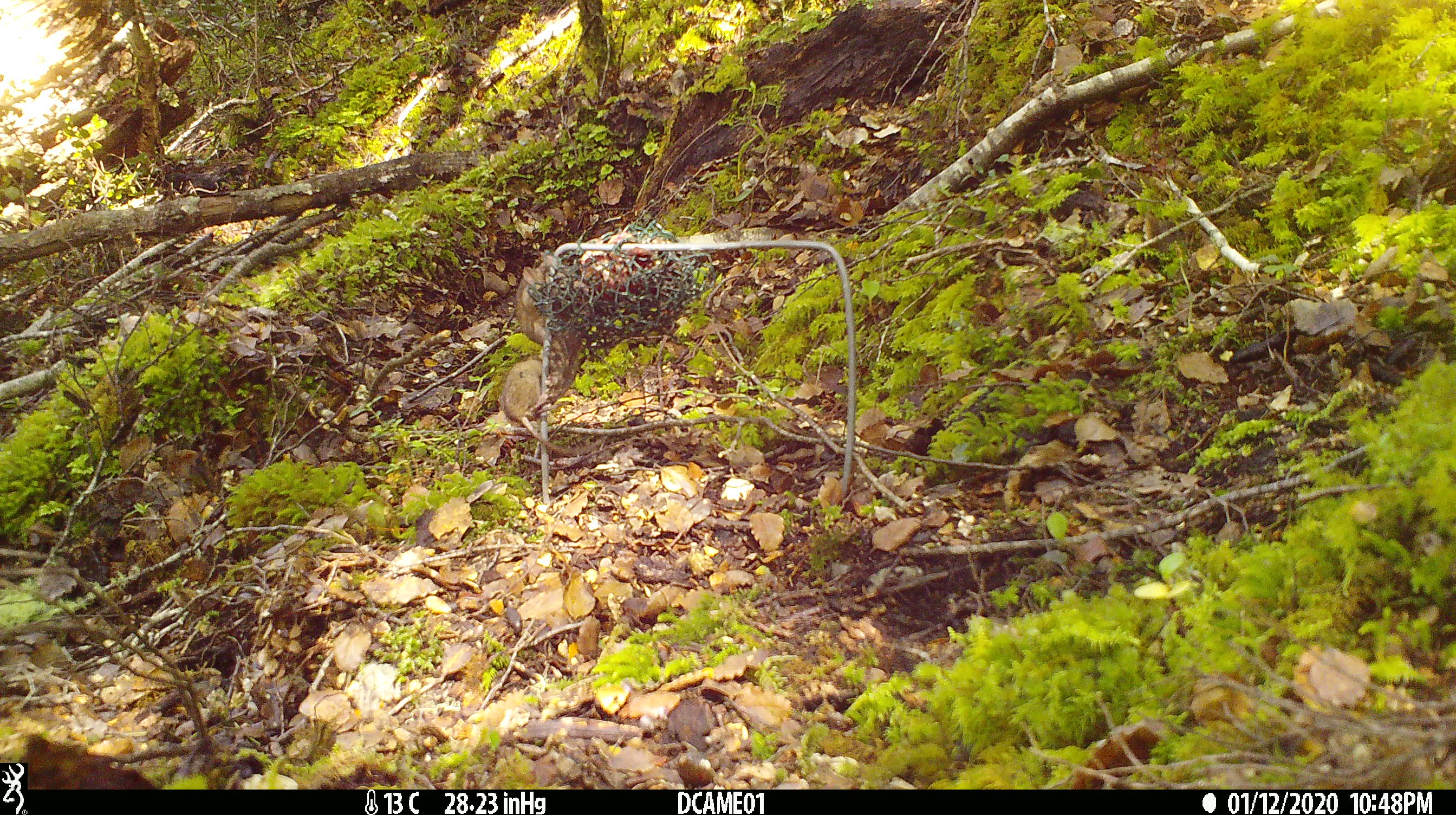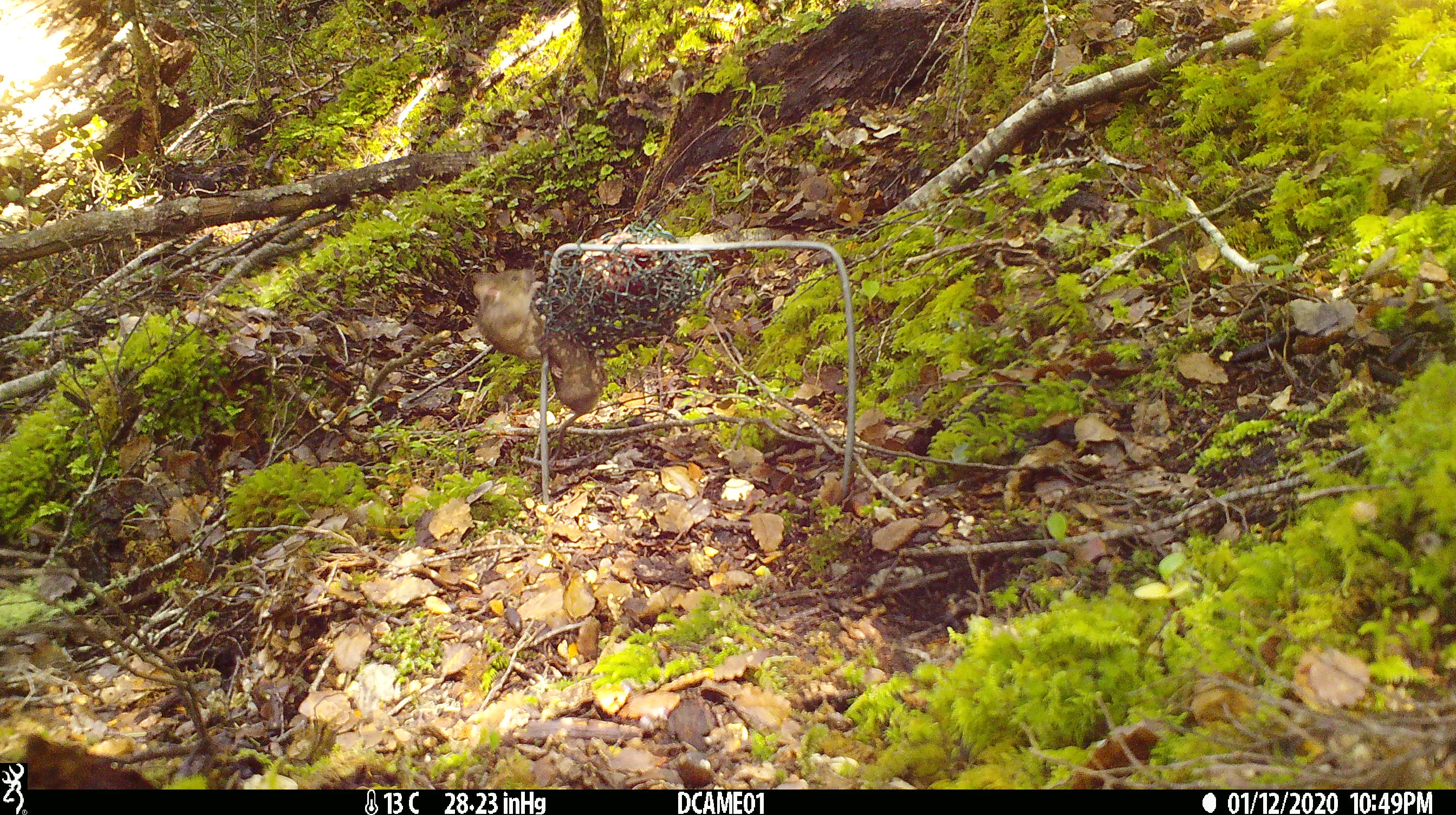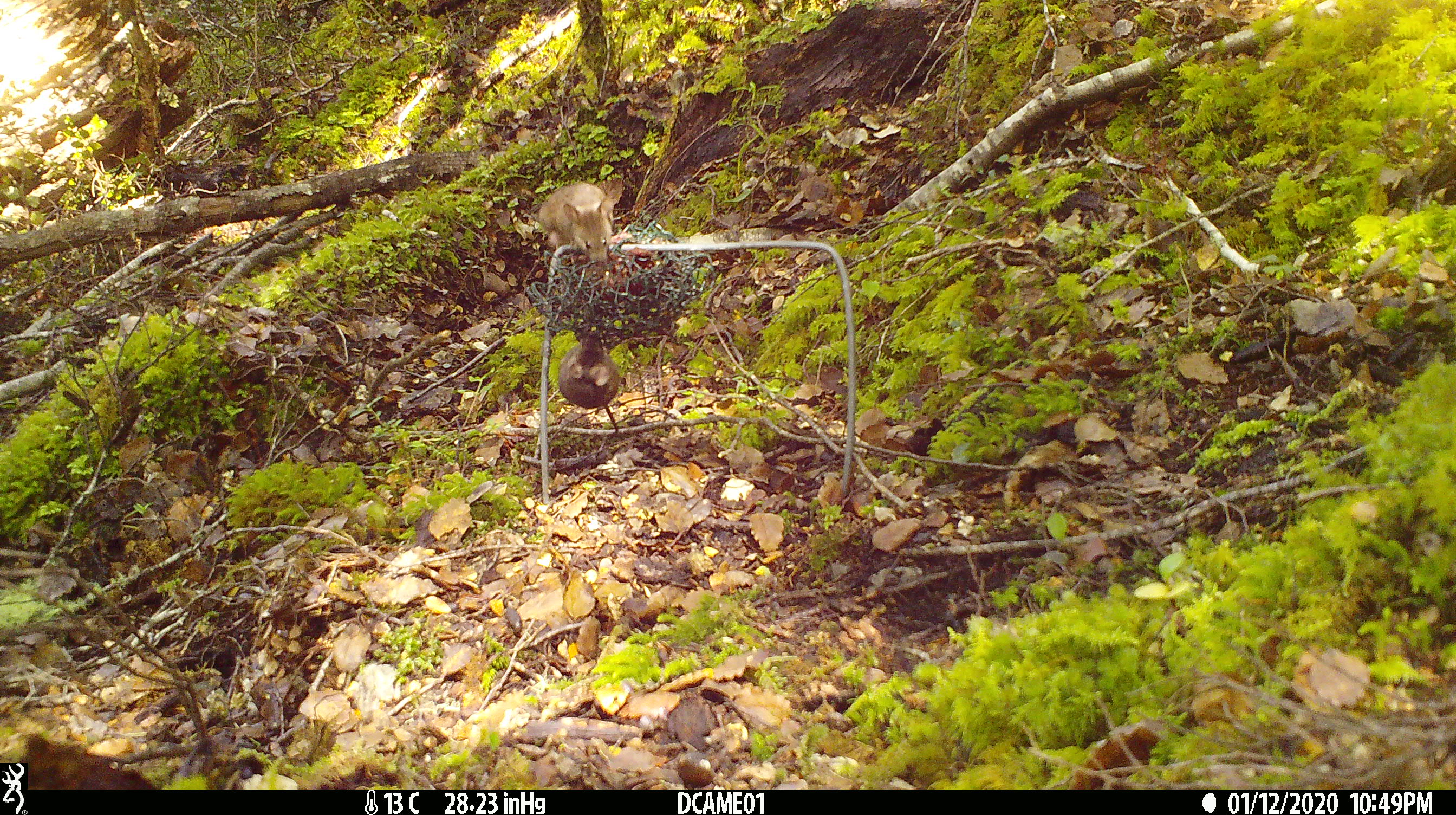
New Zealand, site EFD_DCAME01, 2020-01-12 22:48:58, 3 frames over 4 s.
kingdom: Animalia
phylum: Chordata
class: Mammalia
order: Rodentia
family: Muridae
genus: Mus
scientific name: Mus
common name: mouse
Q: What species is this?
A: Mouse (Mus).